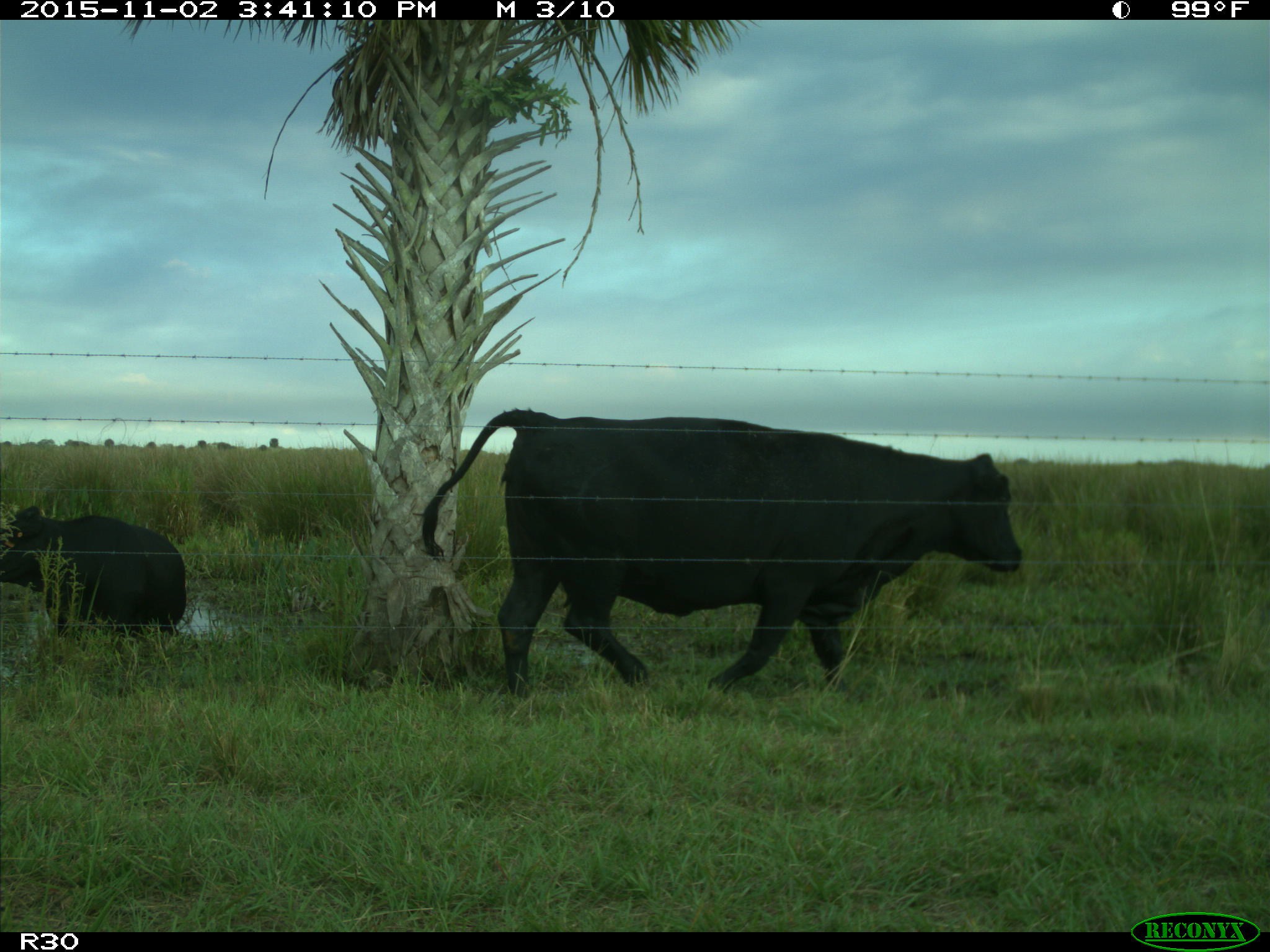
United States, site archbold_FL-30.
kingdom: Animalia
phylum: Chordata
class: Mammalia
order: Artiodactyla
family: Bovidae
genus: Bos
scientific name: Bos taurus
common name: domestic cow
Bos taurus (domestic cow).